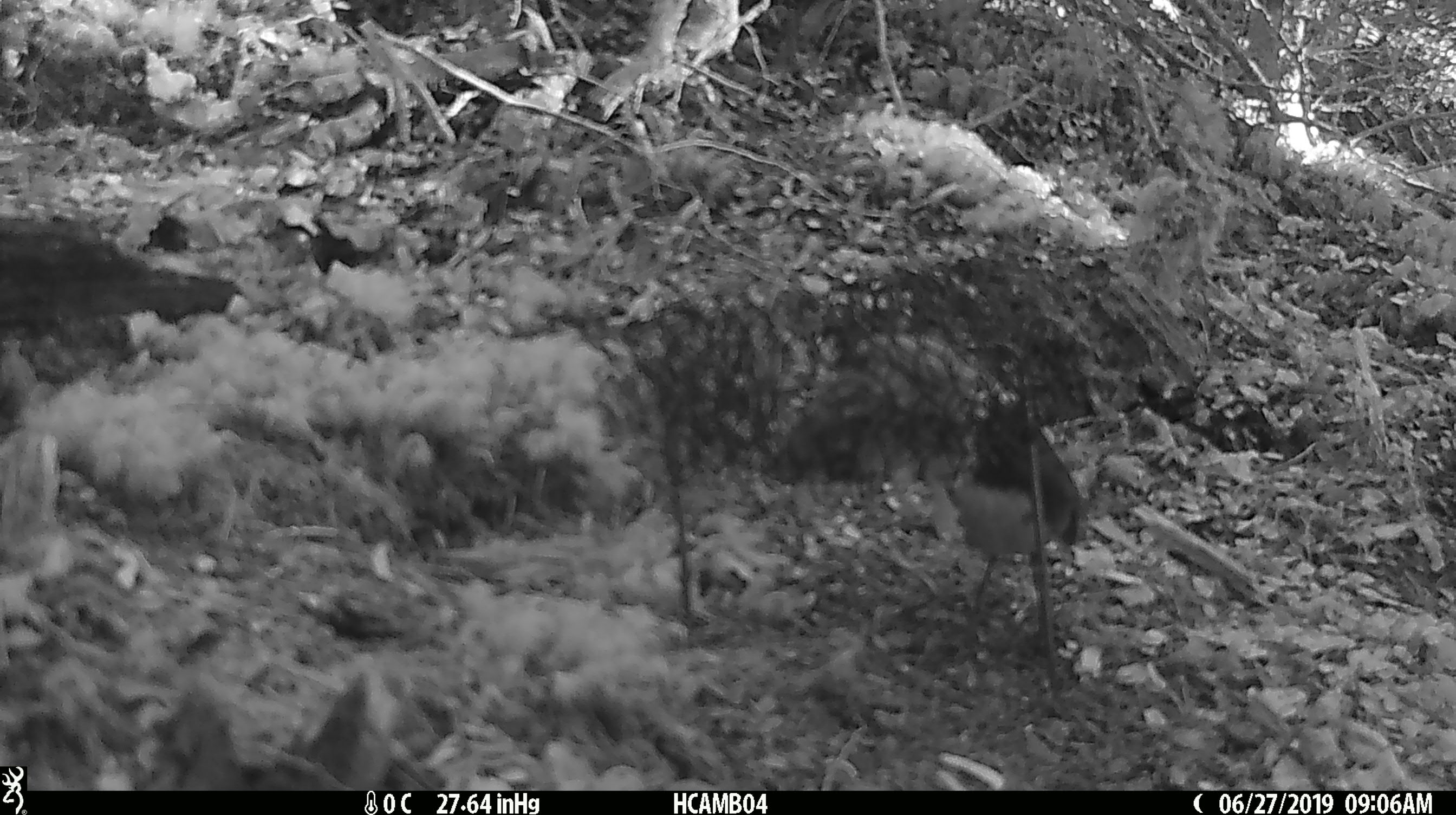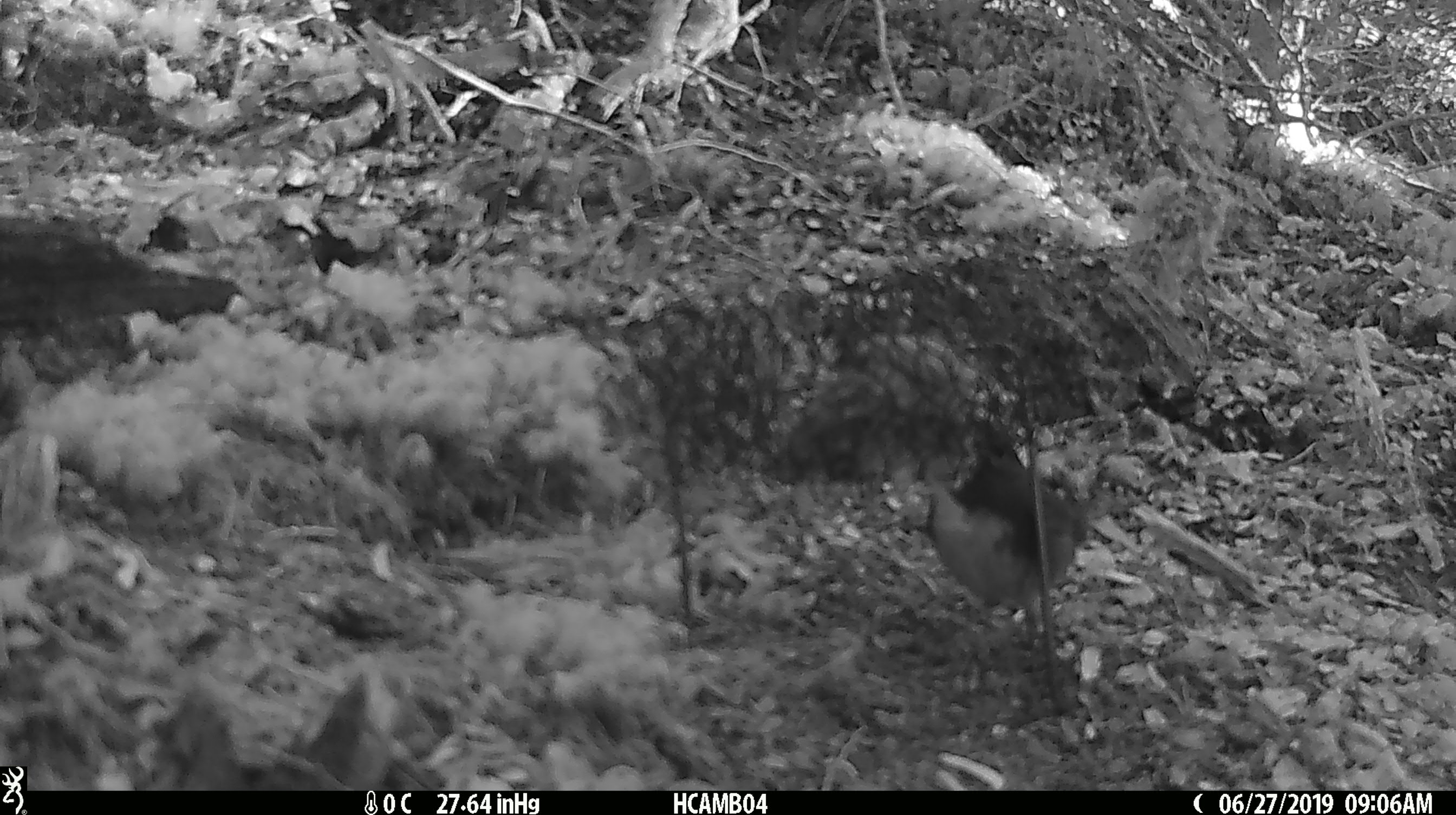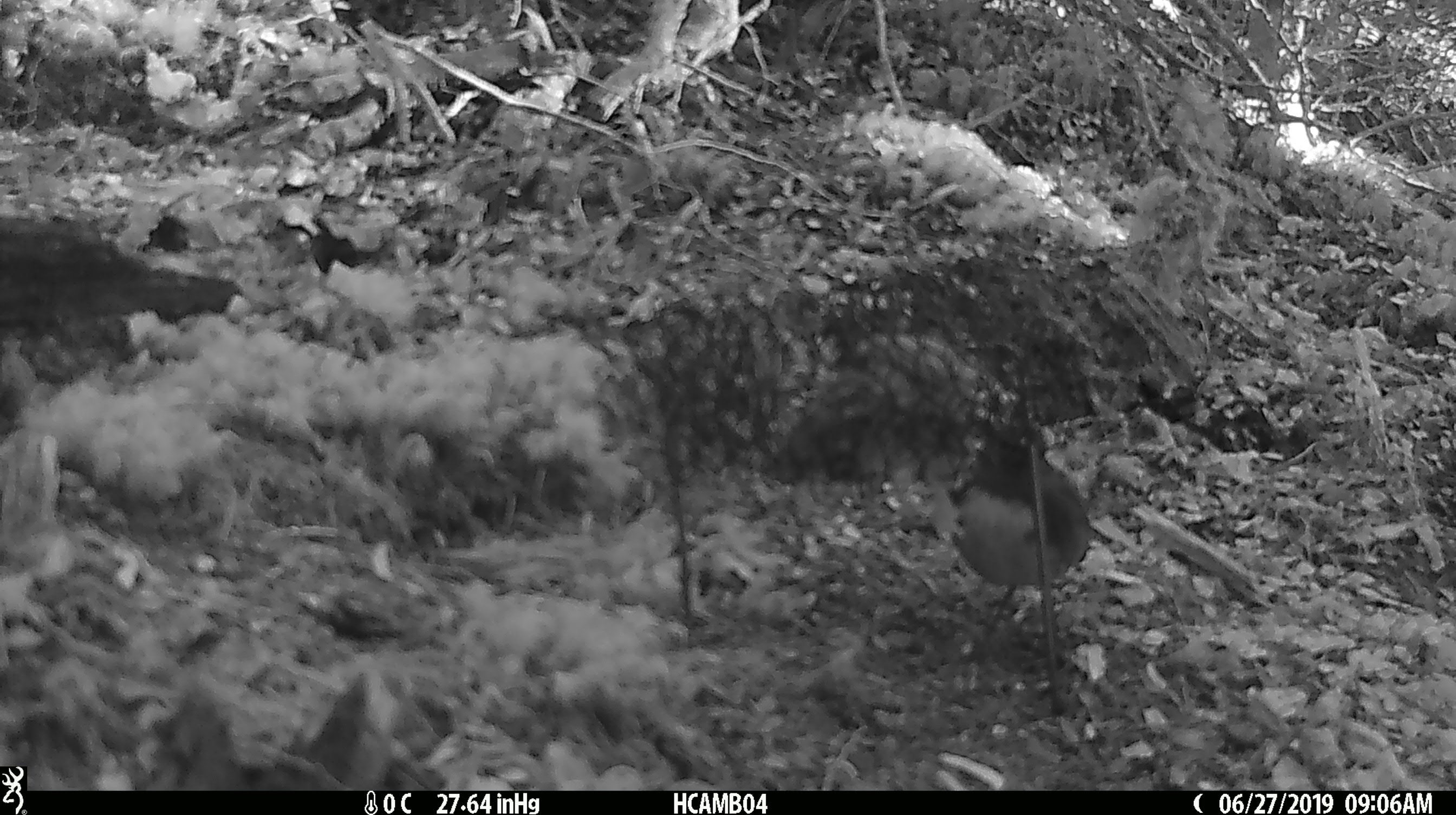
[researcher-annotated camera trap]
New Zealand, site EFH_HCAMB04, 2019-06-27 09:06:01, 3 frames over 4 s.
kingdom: Animalia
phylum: Chordata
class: Aves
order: Passeriformes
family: Petroicidae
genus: Petroica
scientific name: Petroica australis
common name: new zealand robin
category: robin